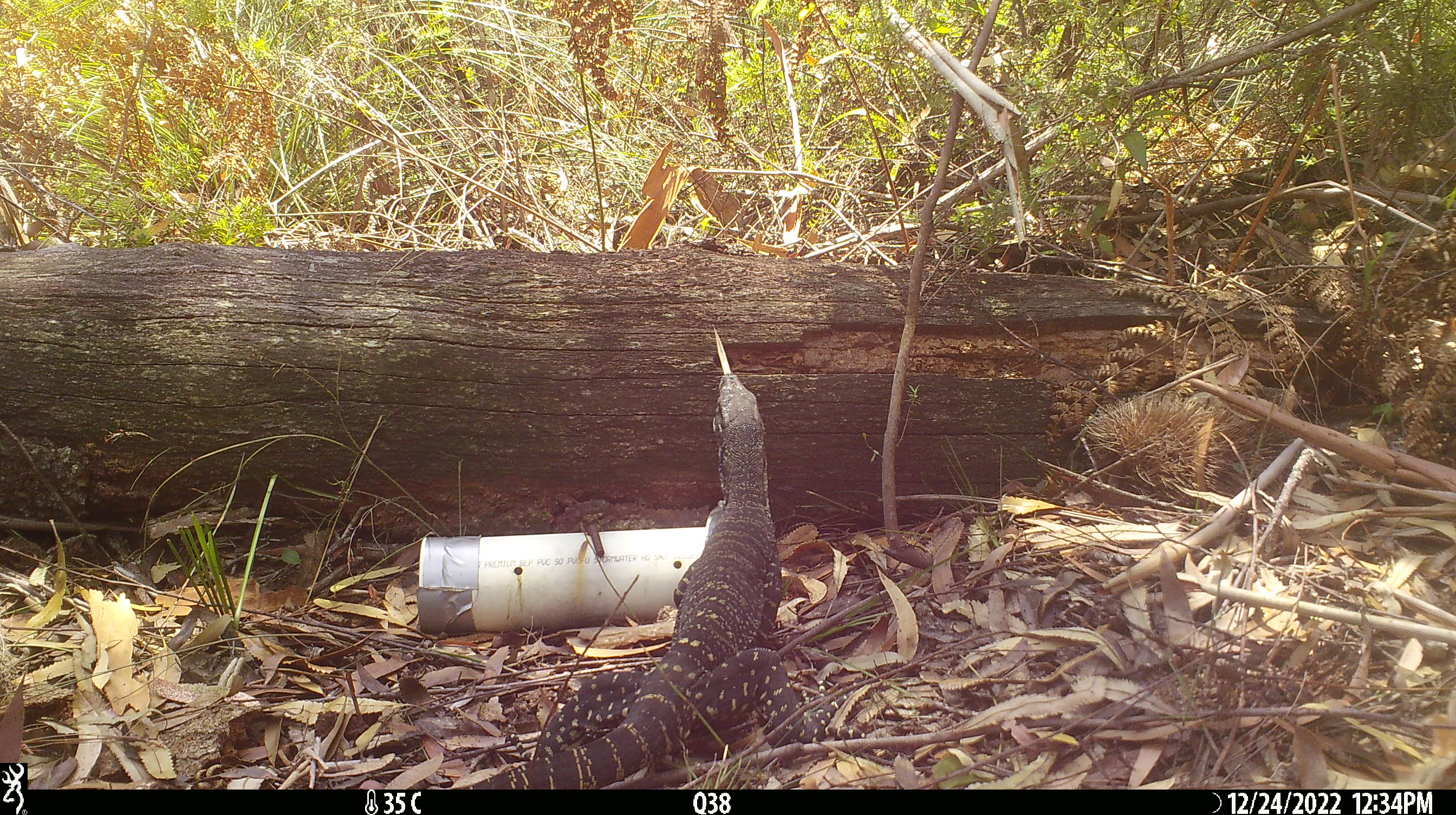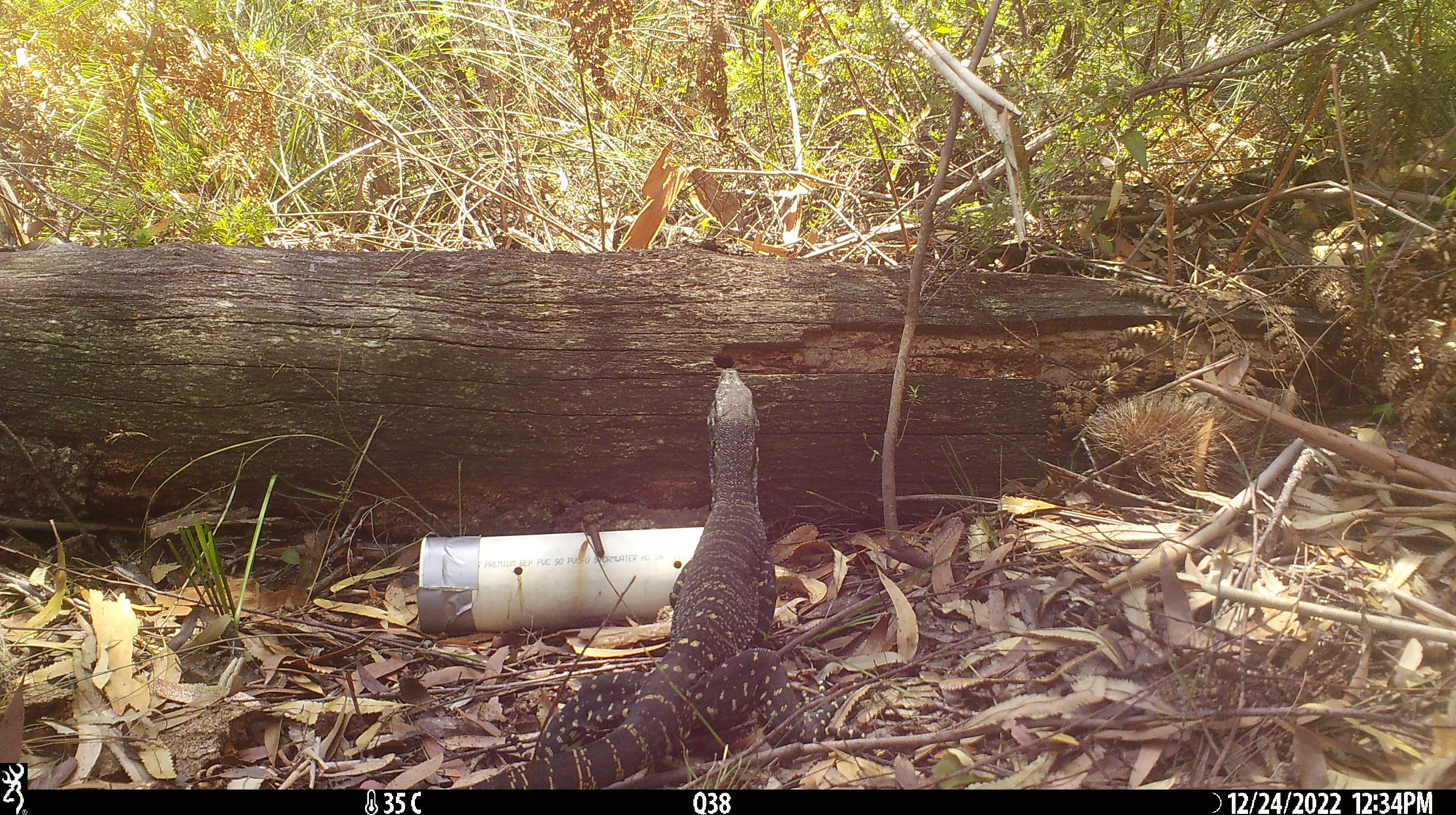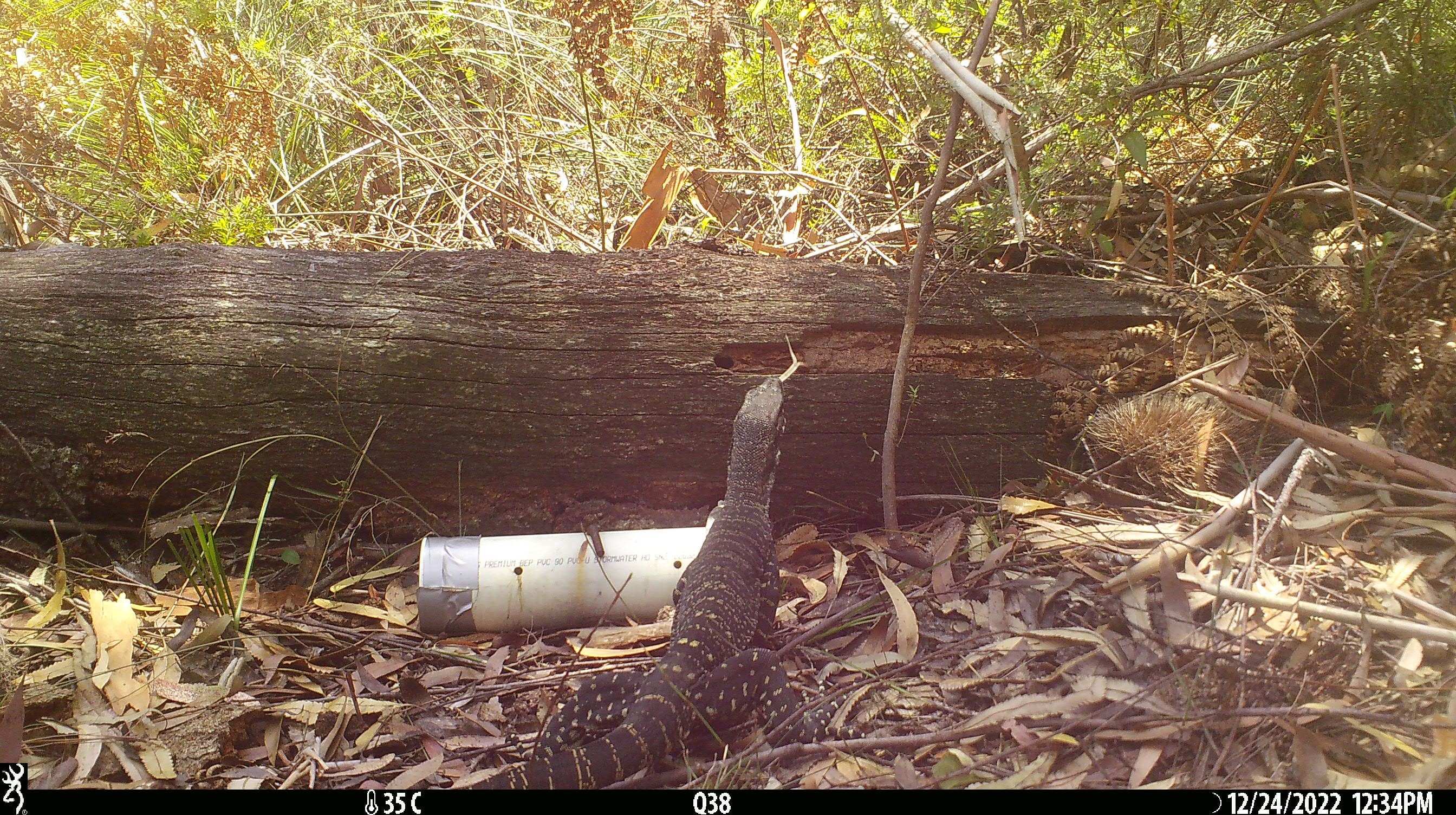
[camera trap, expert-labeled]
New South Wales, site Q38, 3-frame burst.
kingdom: Animalia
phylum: Chordata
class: Reptilia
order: Squamata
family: Varanidae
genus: Varanus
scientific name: Varanus varius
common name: lace monitor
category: goanna